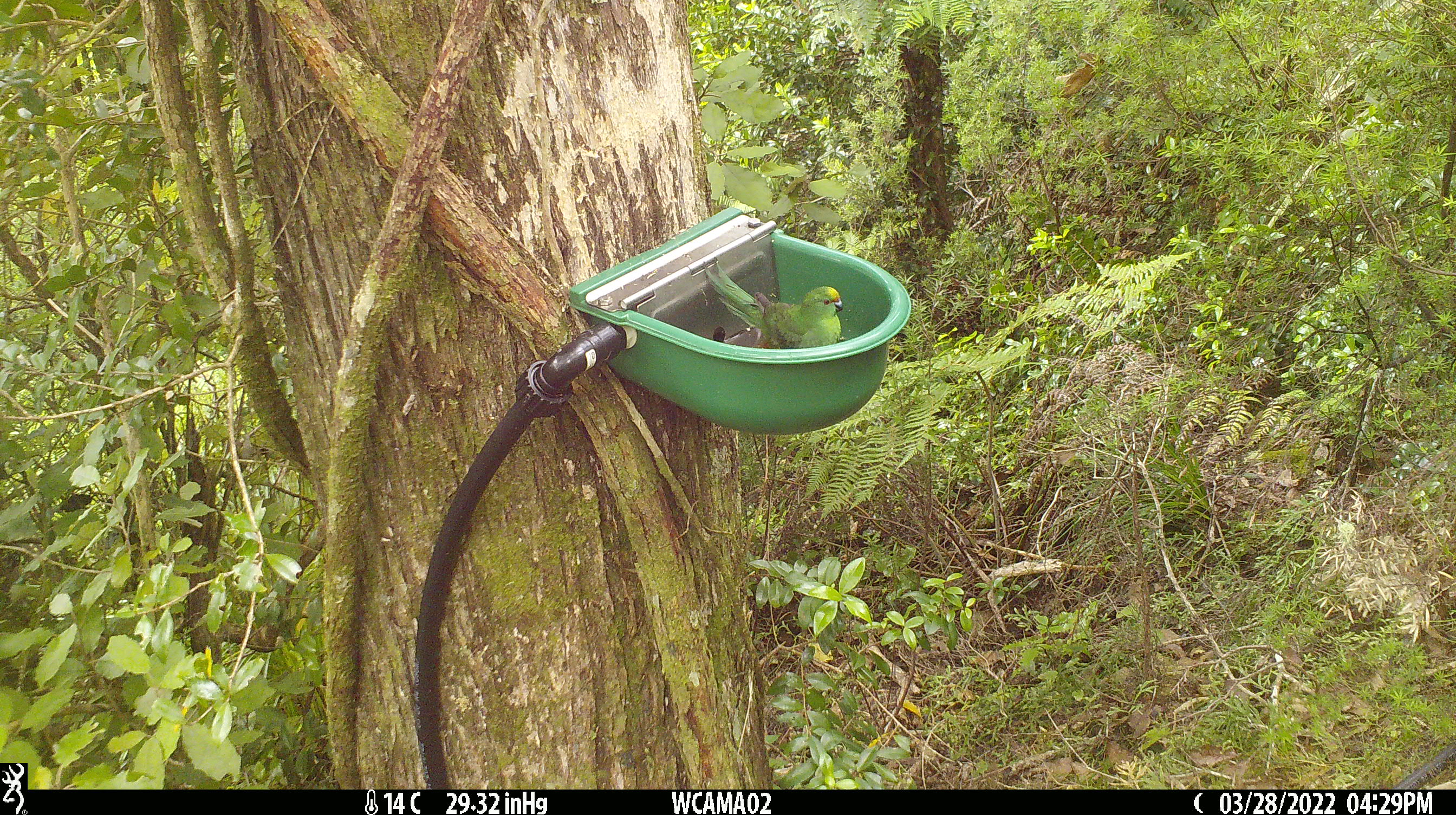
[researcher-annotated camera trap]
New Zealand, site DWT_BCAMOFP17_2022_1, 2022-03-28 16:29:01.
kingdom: Animalia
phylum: Chordata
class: Aves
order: Psittaciformes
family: Psittaculidae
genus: Cyanoramphus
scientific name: Cyanoramphus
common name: parakeet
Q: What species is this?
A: Parakeet (Cyanoramphus).